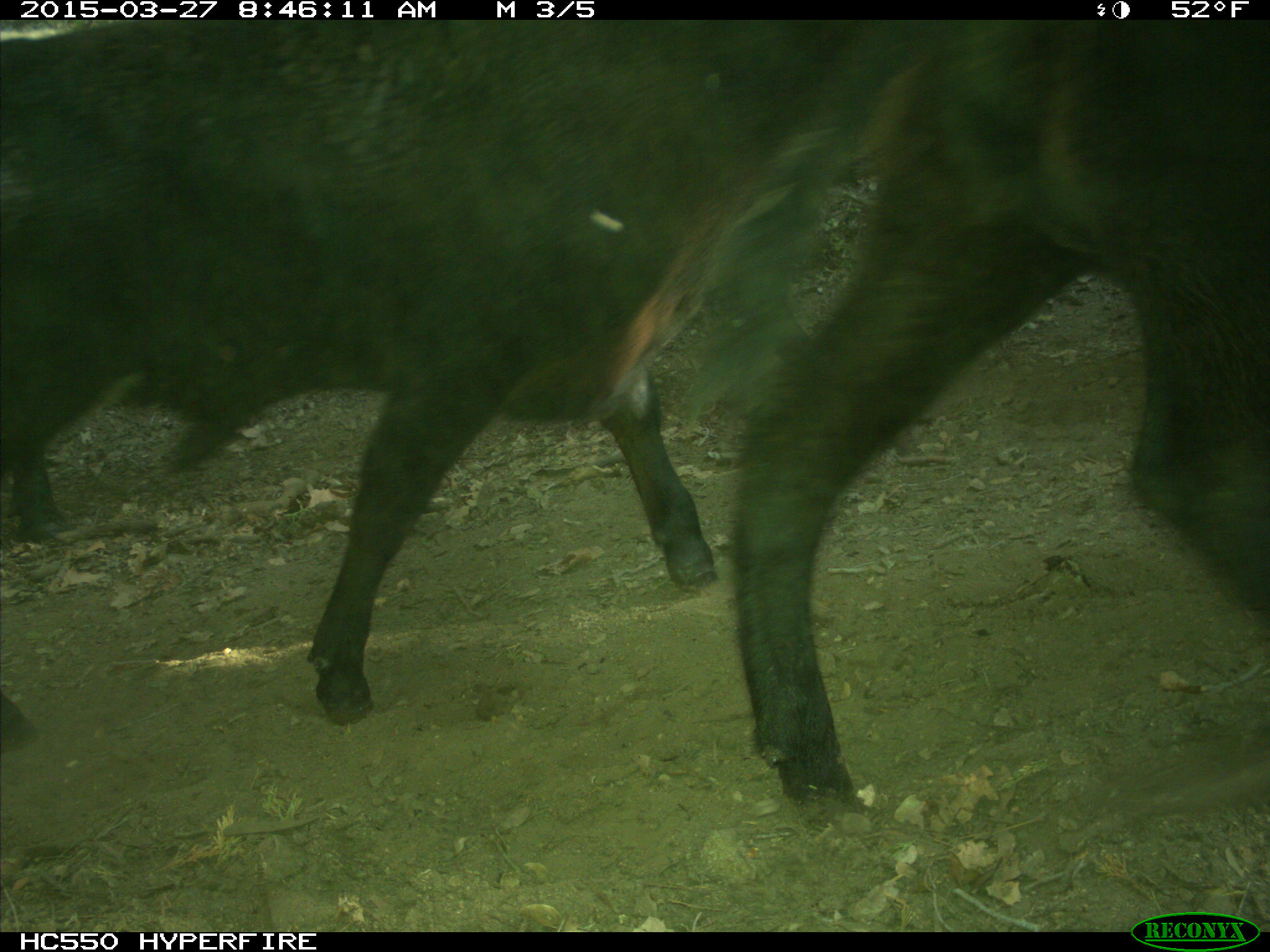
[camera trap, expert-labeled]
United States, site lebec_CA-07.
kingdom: Animalia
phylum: Chordata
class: Mammalia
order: Artiodactyla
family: Bovidae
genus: Bos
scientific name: Bos taurus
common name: domestic cow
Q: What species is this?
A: Bos taurus (domestic cow).